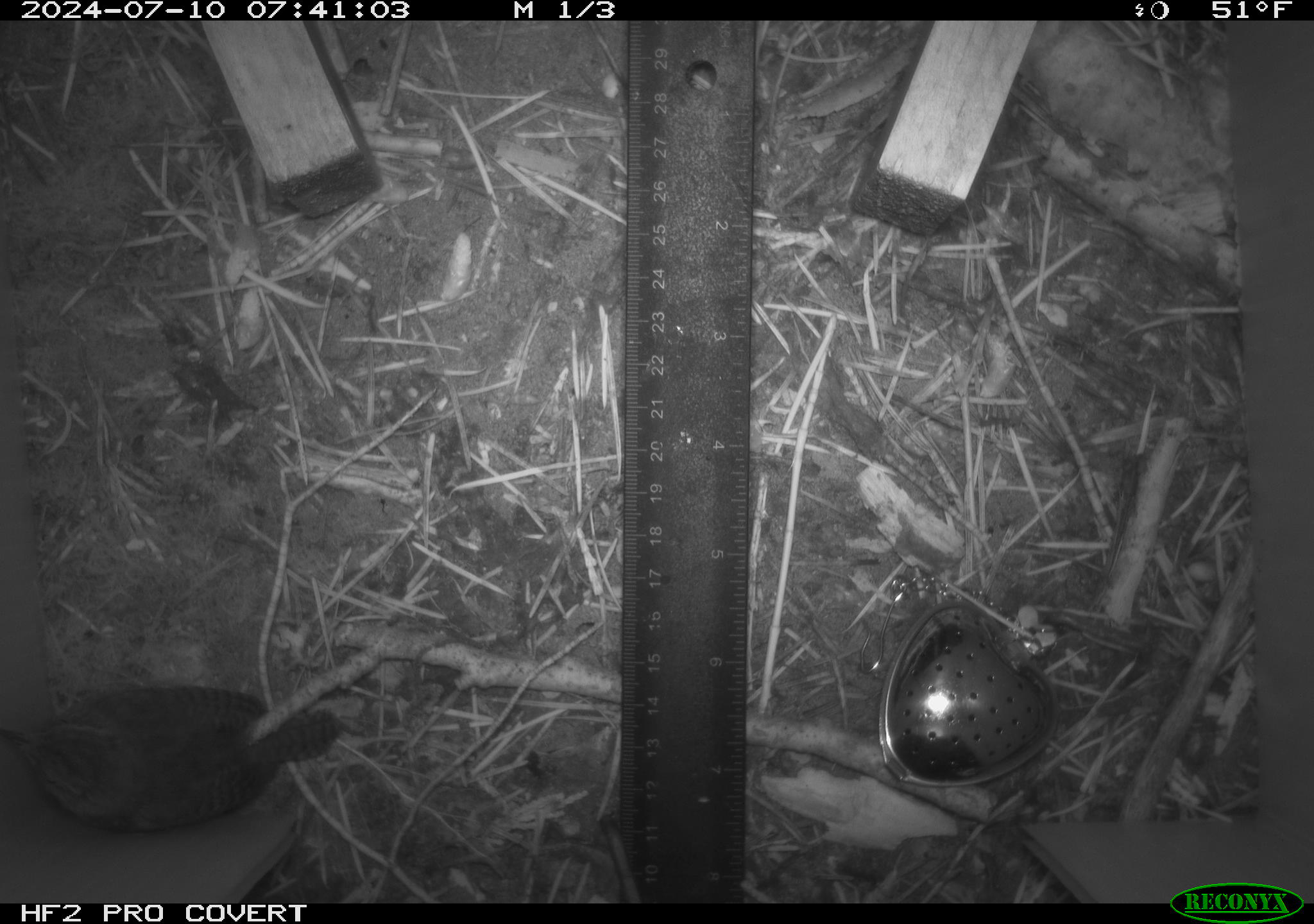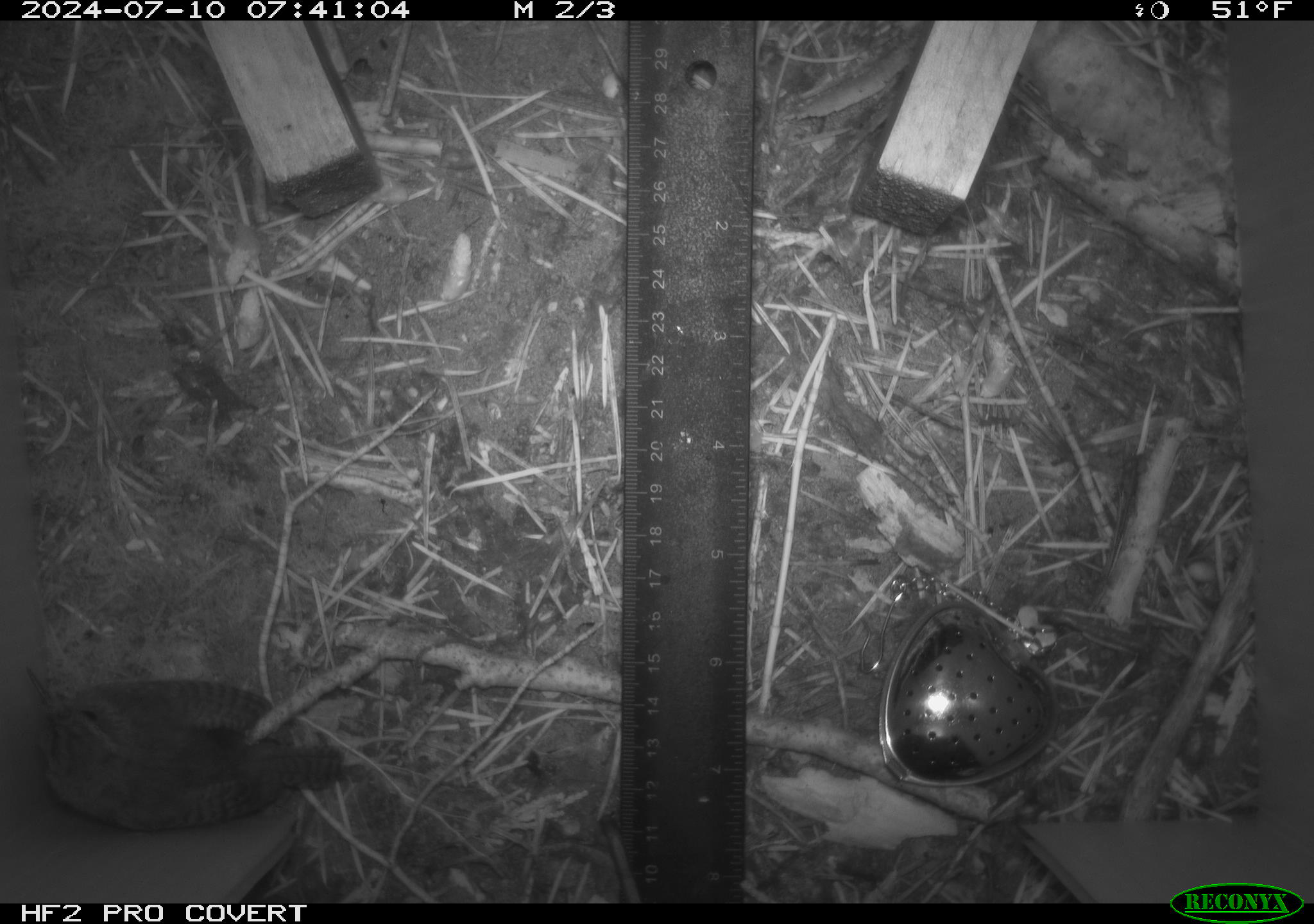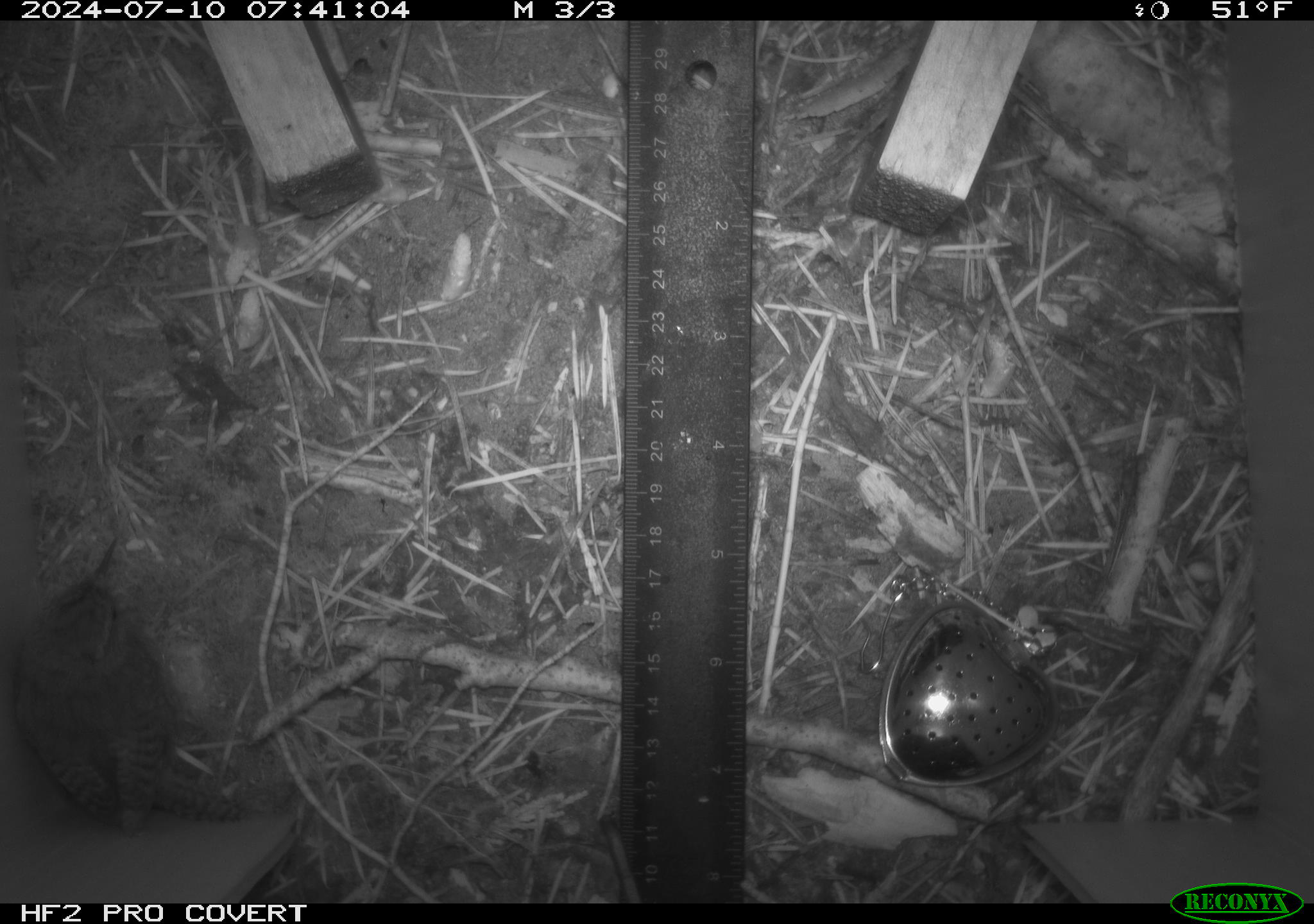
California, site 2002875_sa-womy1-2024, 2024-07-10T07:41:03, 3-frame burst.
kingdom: Animalia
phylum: Chordata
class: Aves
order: Passeriformes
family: Troglodytidae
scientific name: Troglodytidae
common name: wren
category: troglodytidae family